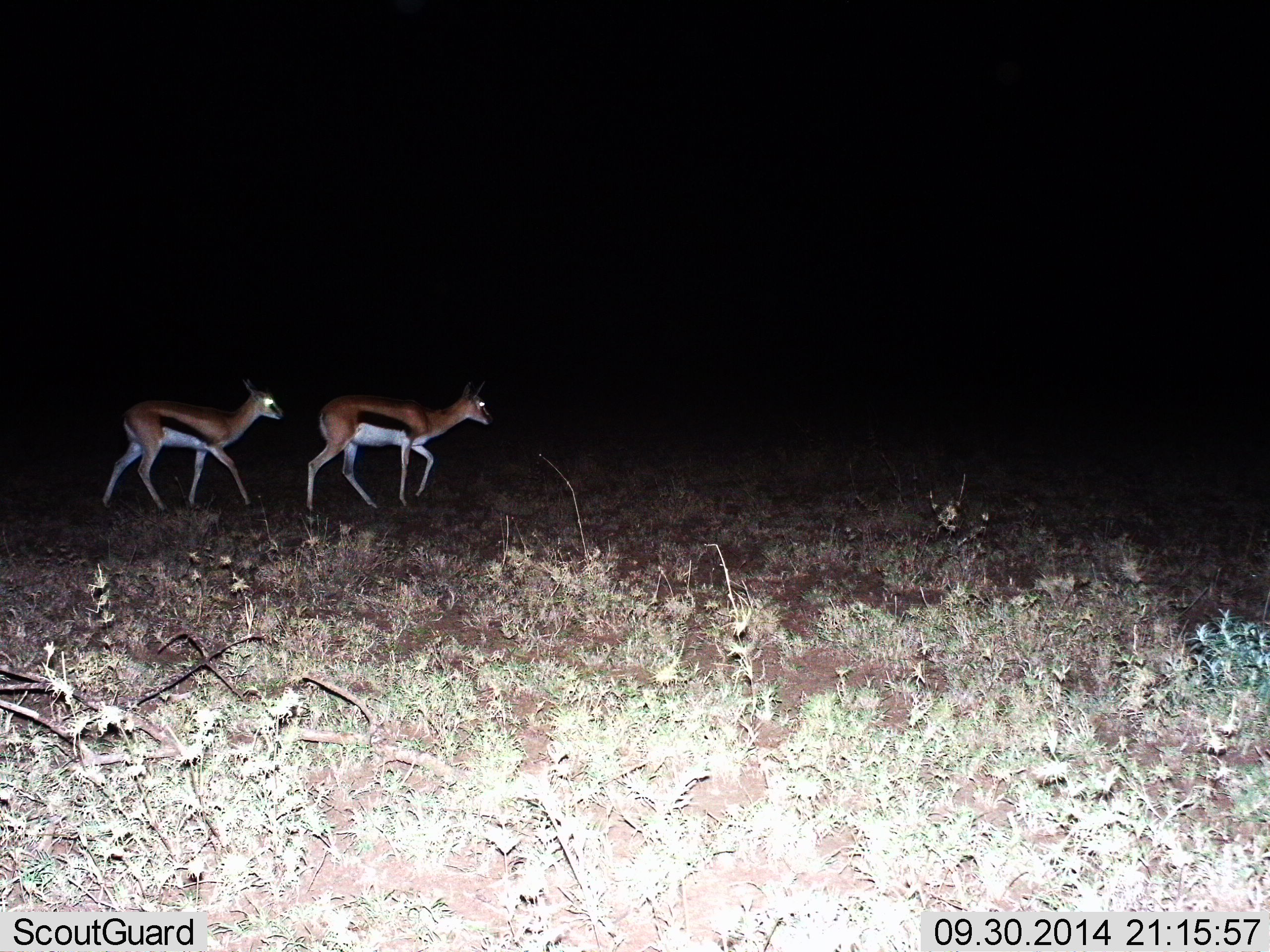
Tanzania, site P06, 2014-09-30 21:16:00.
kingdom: Animalia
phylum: Chordata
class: Mammalia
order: Artiodactyla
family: Bovidae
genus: Eudorcas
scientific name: Eudorcas thomsonii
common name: thomson's gazelle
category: gazellethomsons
Gazellethomsons (thomson's gazelle) (Eudorcas thomsonii), count 2. Behavior (volunteer vote fractions): standing 0%, resting 0%, moving 100%, interacting 0%. Young present (vote fraction): 0%. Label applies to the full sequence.